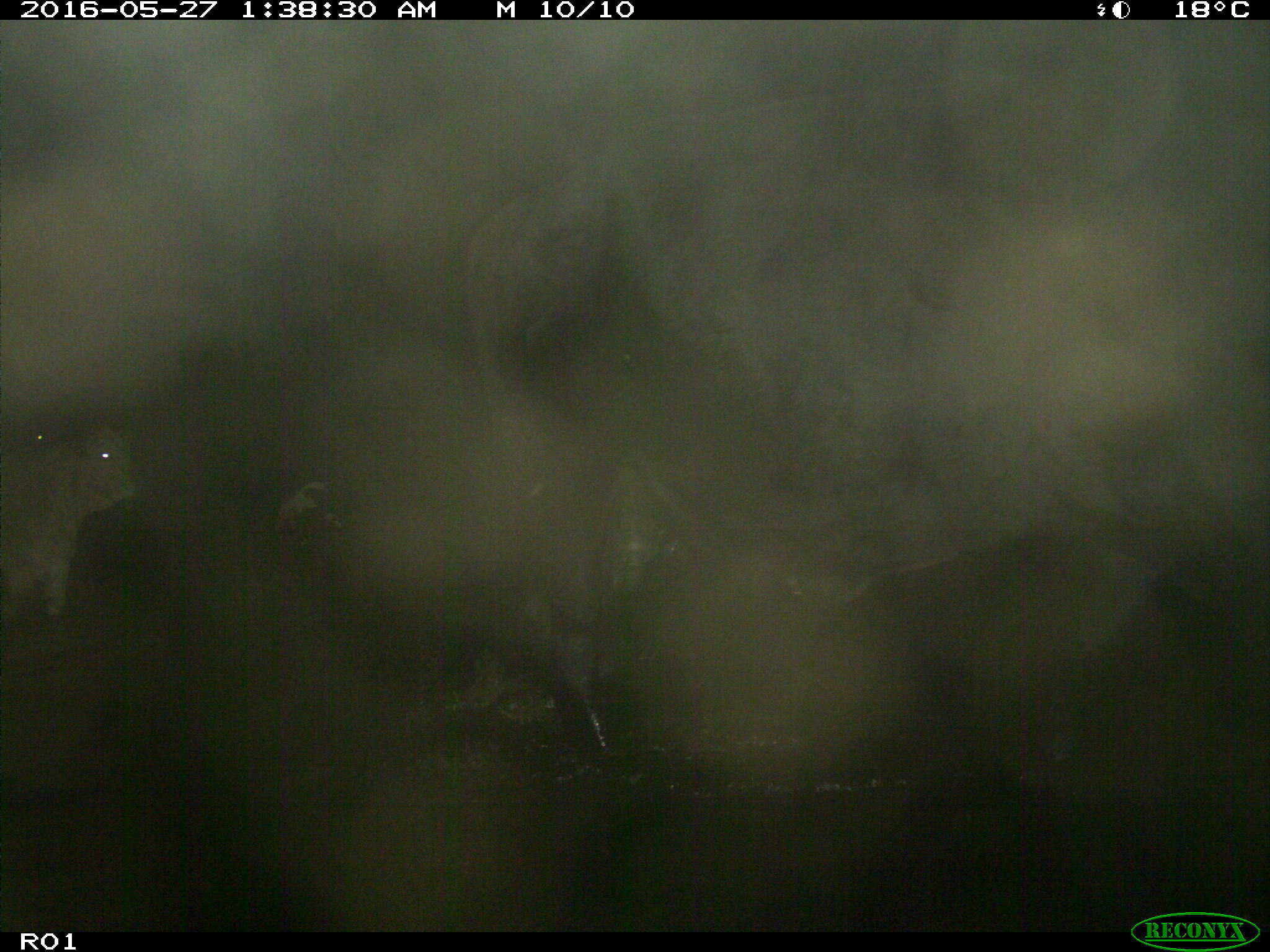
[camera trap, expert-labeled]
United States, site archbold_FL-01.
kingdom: Animalia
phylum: Chordata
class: Mammalia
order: Artiodactyla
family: Bovidae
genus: Bos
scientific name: Bos taurus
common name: domestic cow